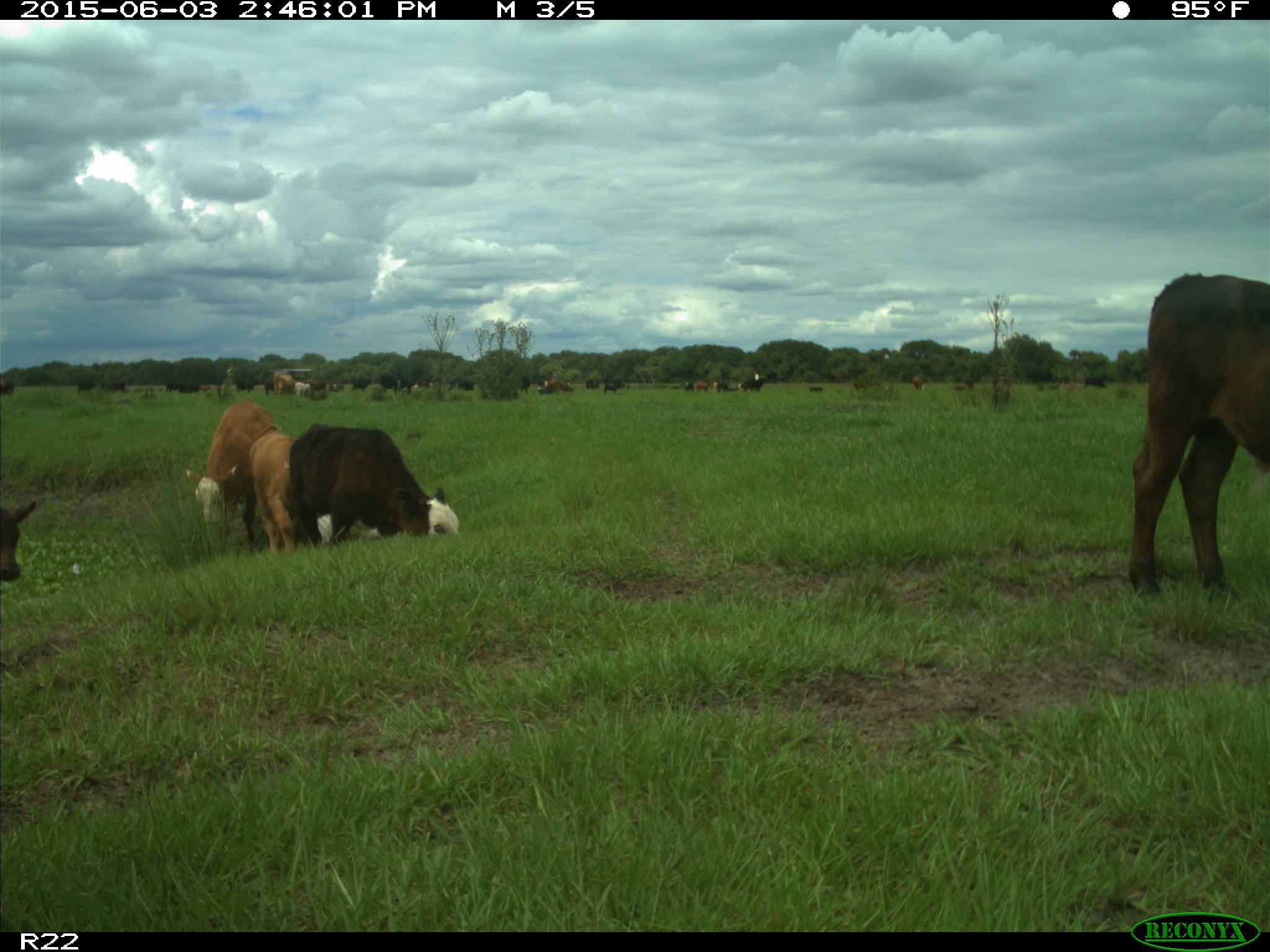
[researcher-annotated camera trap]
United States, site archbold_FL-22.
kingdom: Animalia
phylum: Chordata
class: Mammalia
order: Artiodactyla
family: Bovidae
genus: Bos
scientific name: Bos taurus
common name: domestic cow